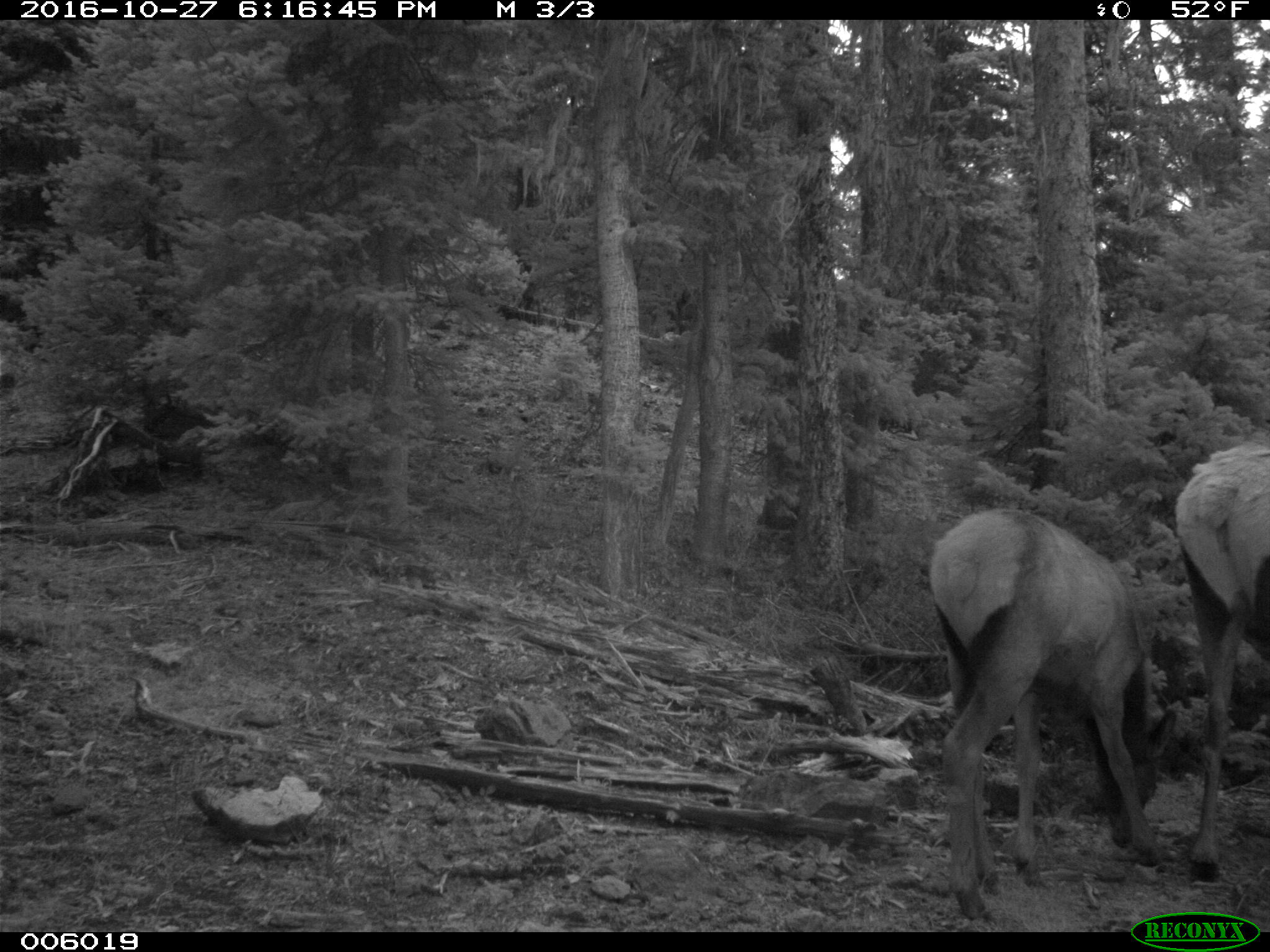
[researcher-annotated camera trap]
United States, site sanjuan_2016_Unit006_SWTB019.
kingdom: Animalia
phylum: Chordata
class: Mammalia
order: Artiodactyla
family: Cervidae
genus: Cervus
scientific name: Cervus elaphus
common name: red deer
Cervus elaphus (red deer).